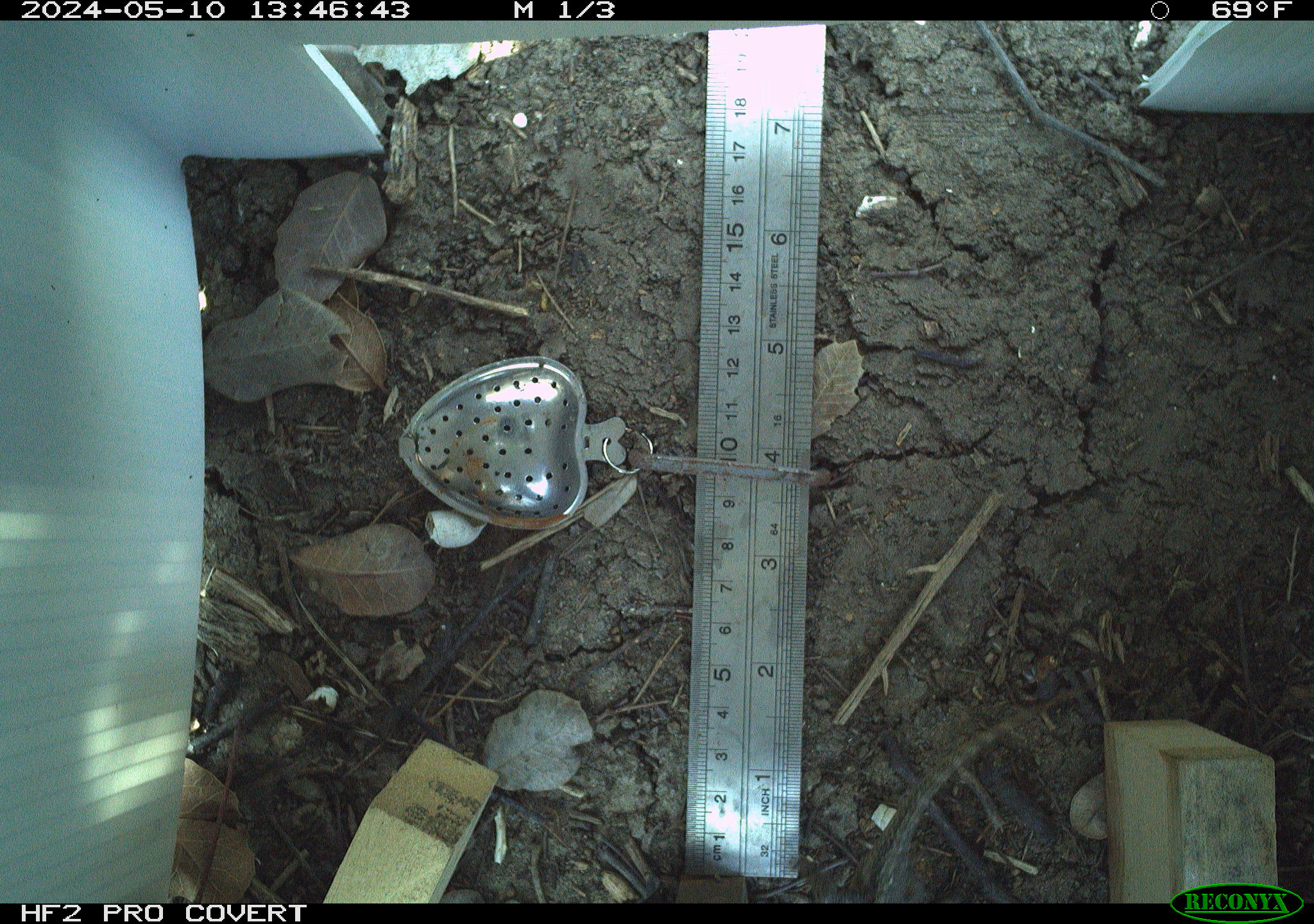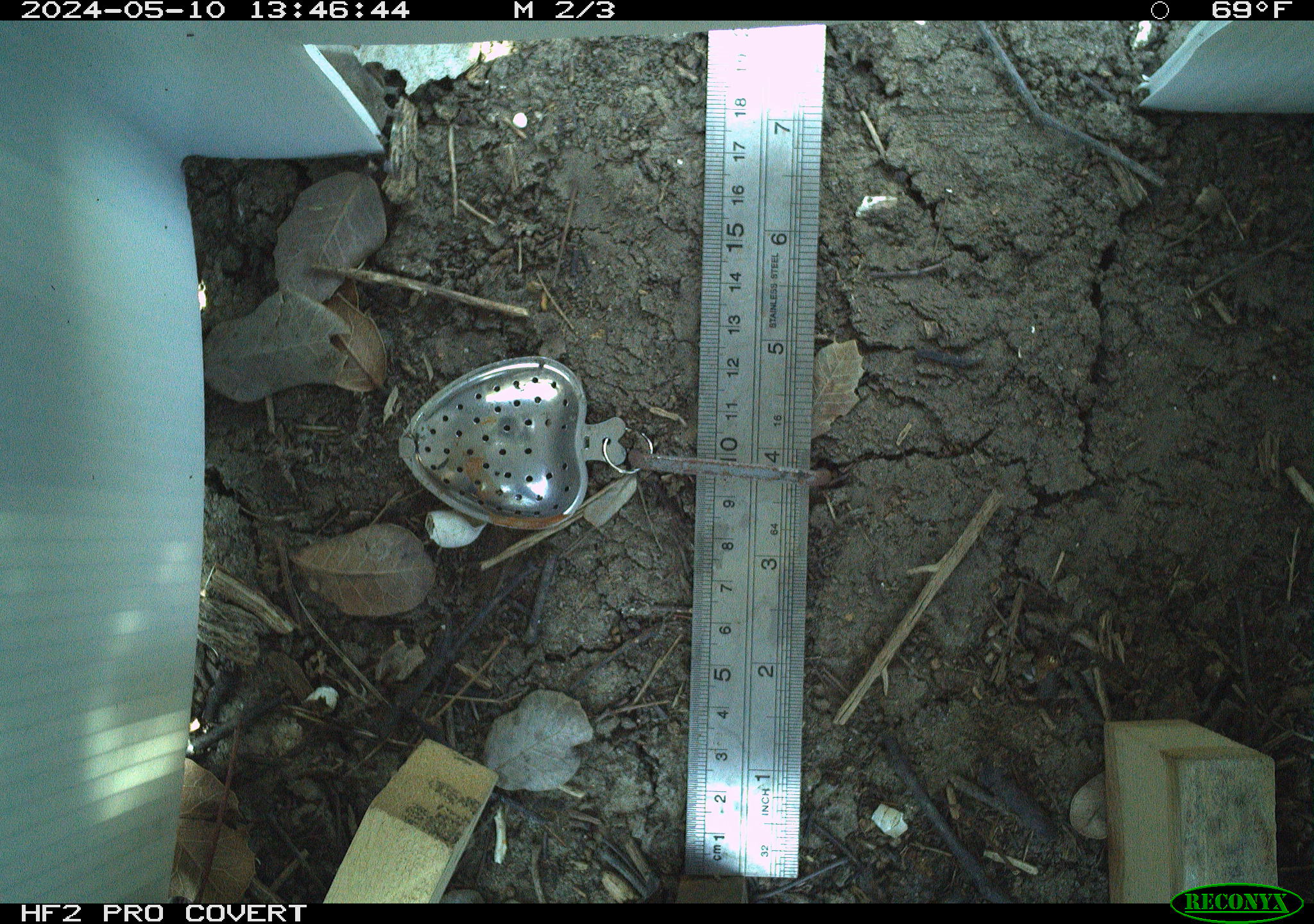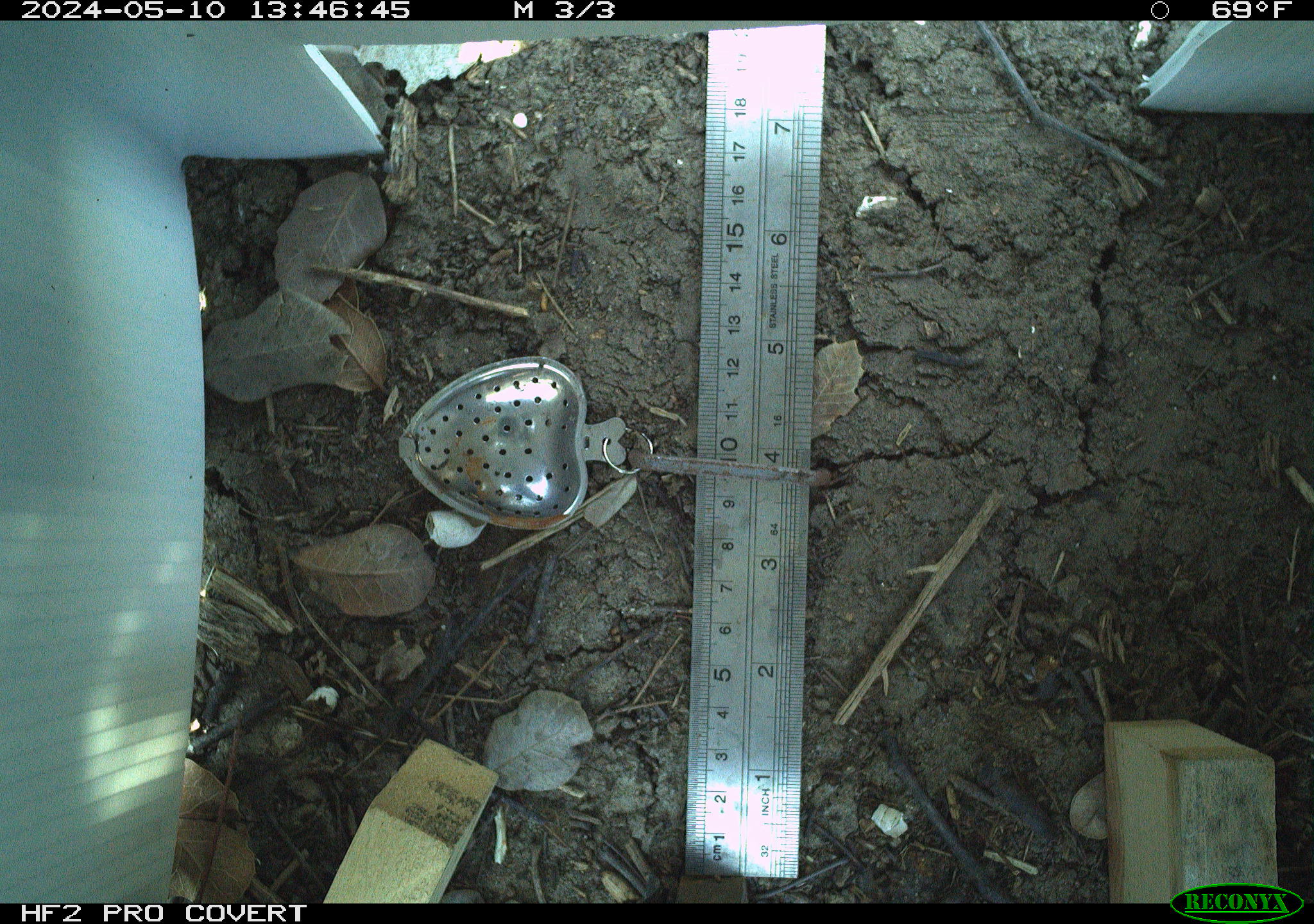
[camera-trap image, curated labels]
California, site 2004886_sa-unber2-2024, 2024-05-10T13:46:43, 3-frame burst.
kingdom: Animalia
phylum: Chordata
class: Reptilia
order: Squamata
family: Phrynosomatidae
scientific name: Phrynosomatidae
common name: phrynosomatid lizards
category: phrynosomatidae family